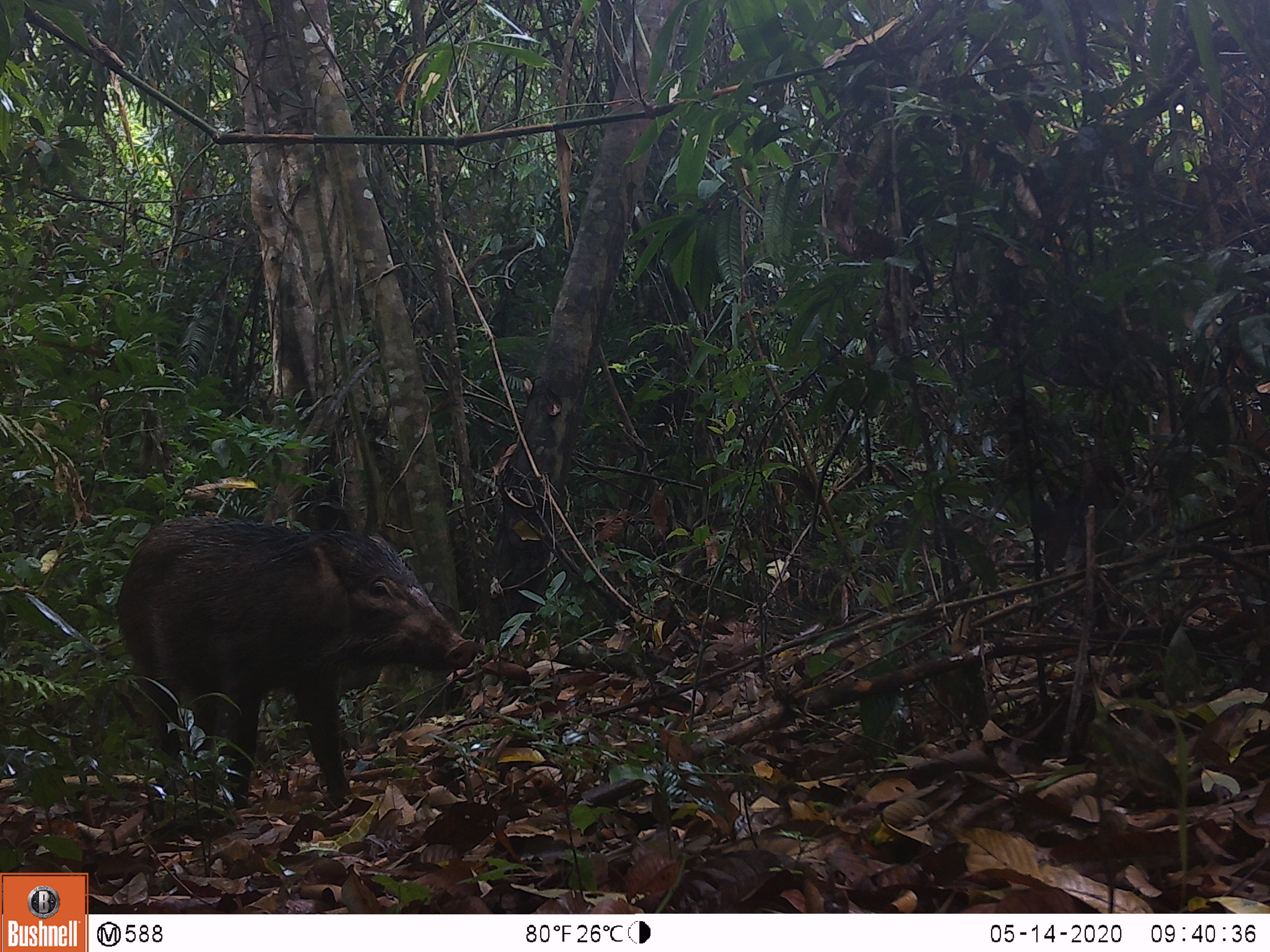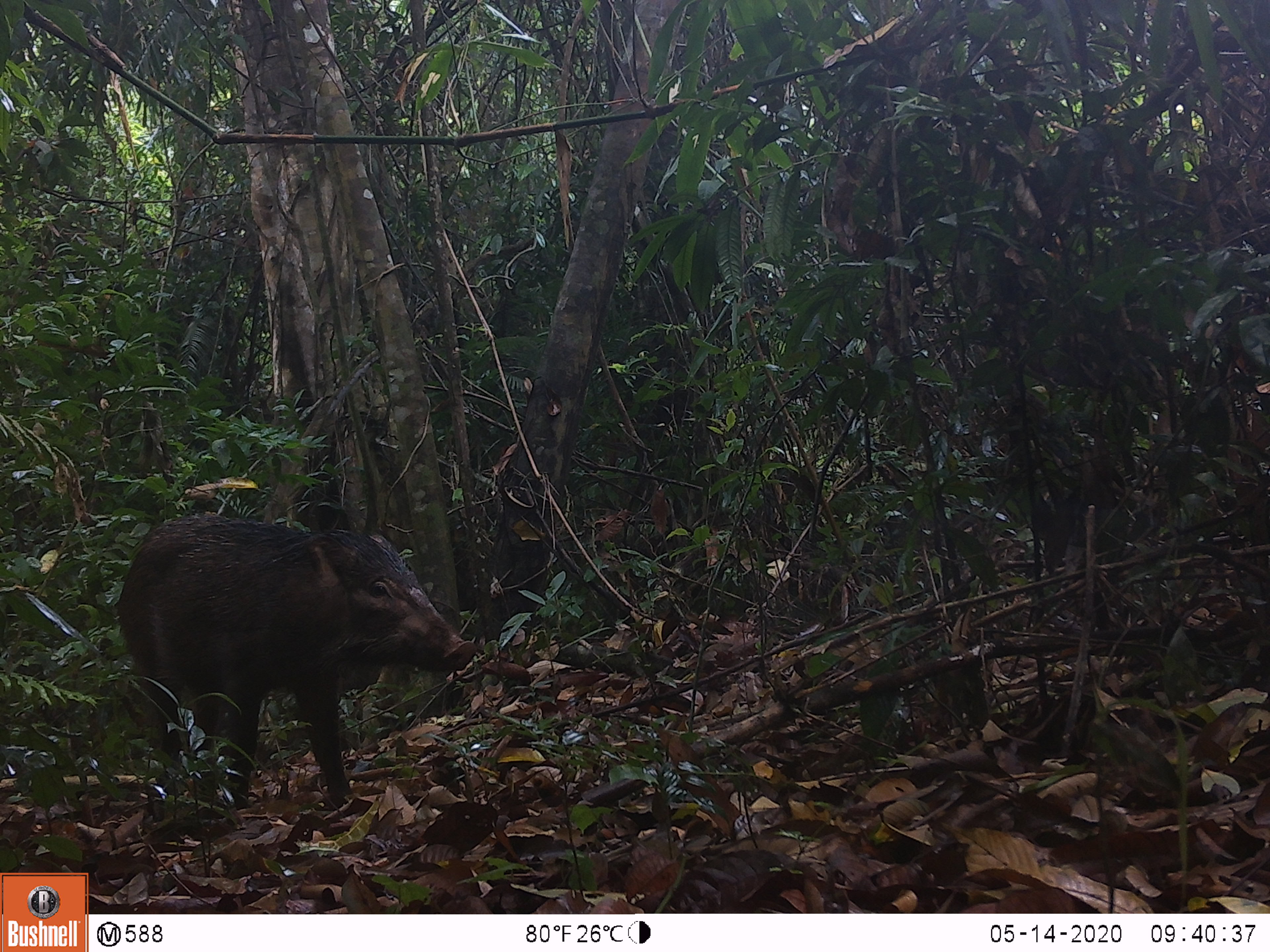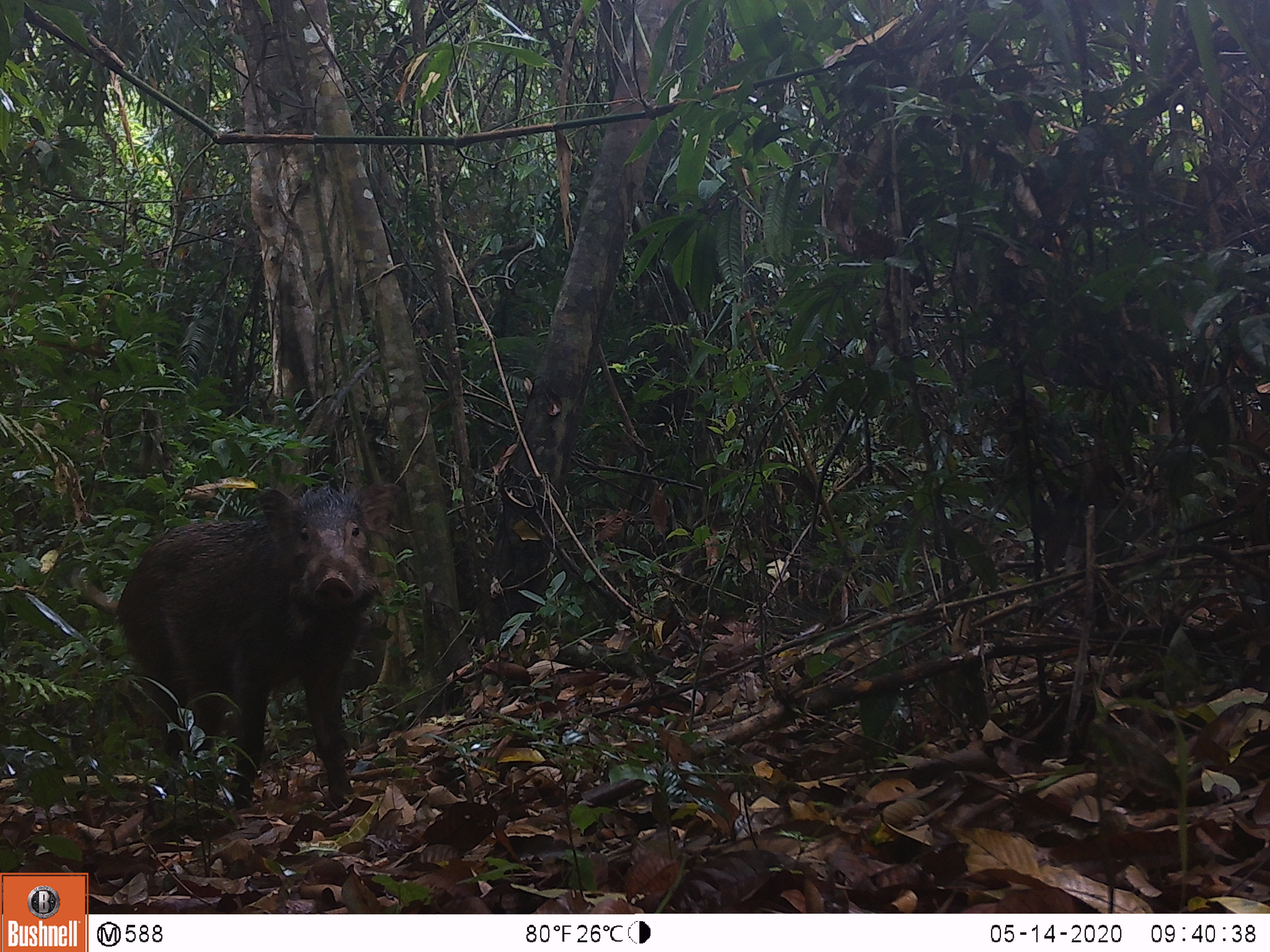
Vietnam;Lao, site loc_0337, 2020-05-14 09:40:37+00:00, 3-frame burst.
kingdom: Animalia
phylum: Chordata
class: Mammalia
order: Artiodactyla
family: Suidae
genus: Sus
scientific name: Sus scrofa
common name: eurasian wild pig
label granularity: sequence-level